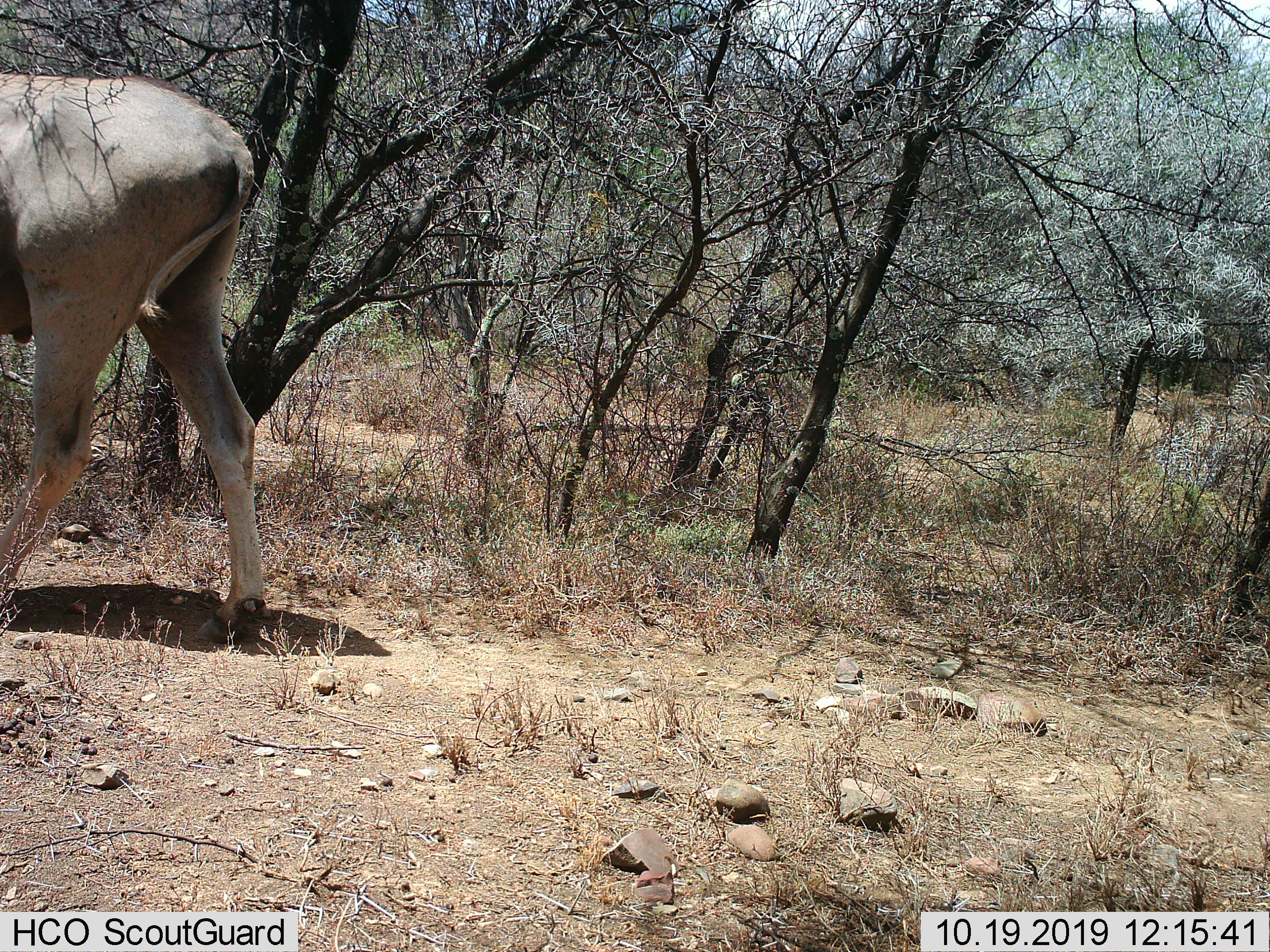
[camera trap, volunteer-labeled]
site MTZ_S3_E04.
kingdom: Animalia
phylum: Chordata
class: Mammalia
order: Artiodactyla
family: Bovidae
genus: Tragelaphus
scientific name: Tragelaphus oryx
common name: eland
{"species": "eland (Tragelaphus oryx)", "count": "1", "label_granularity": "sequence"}